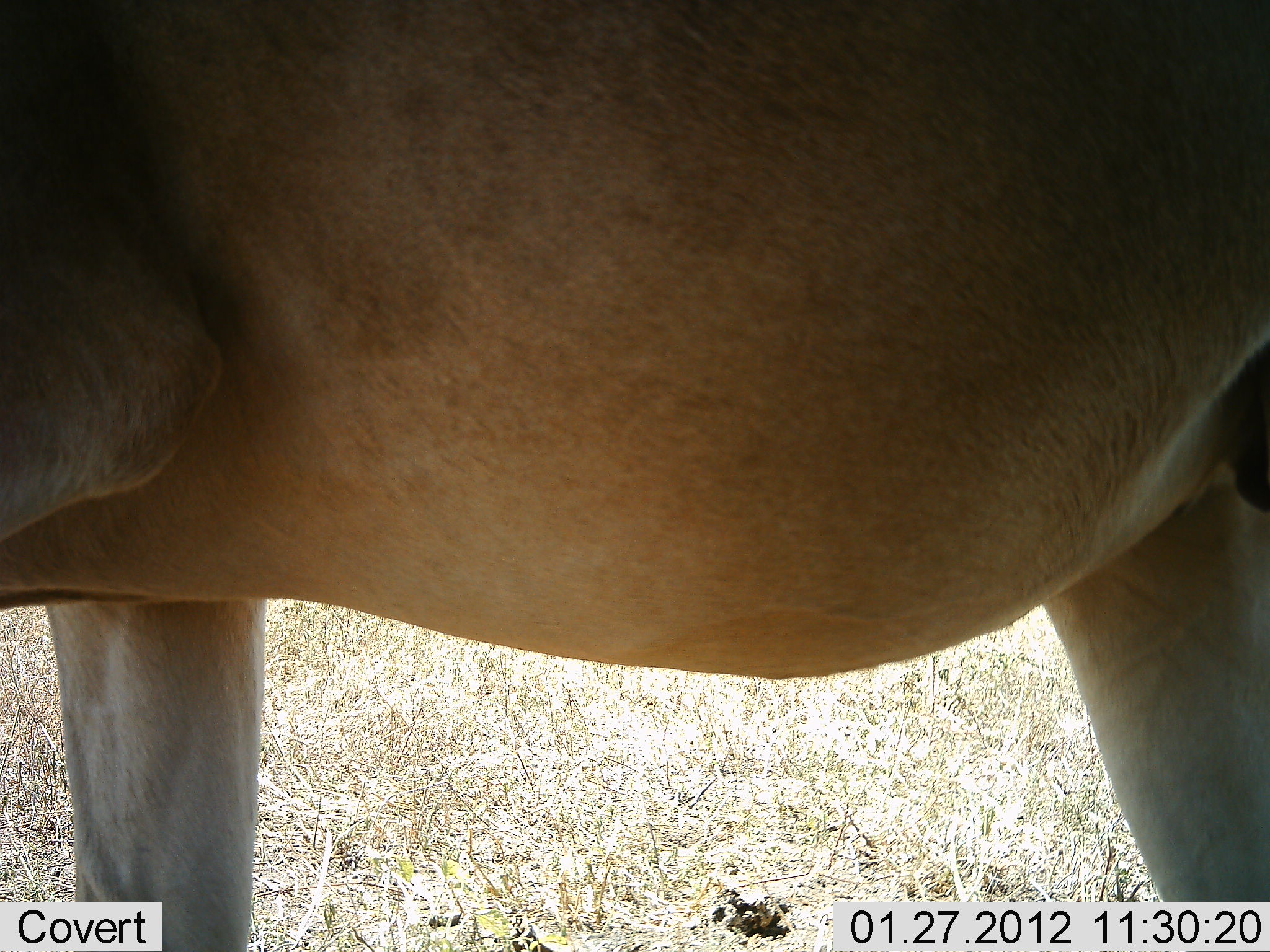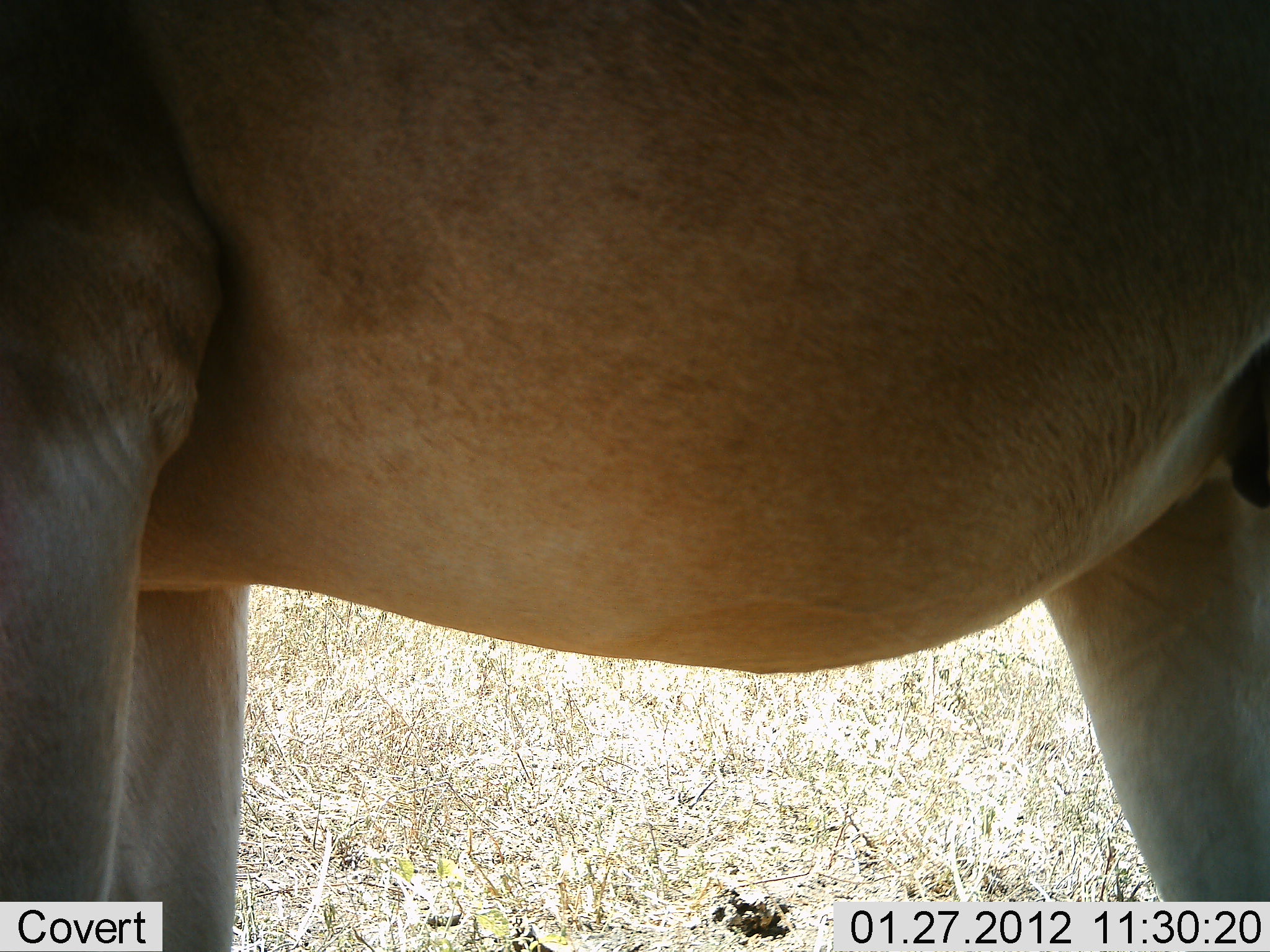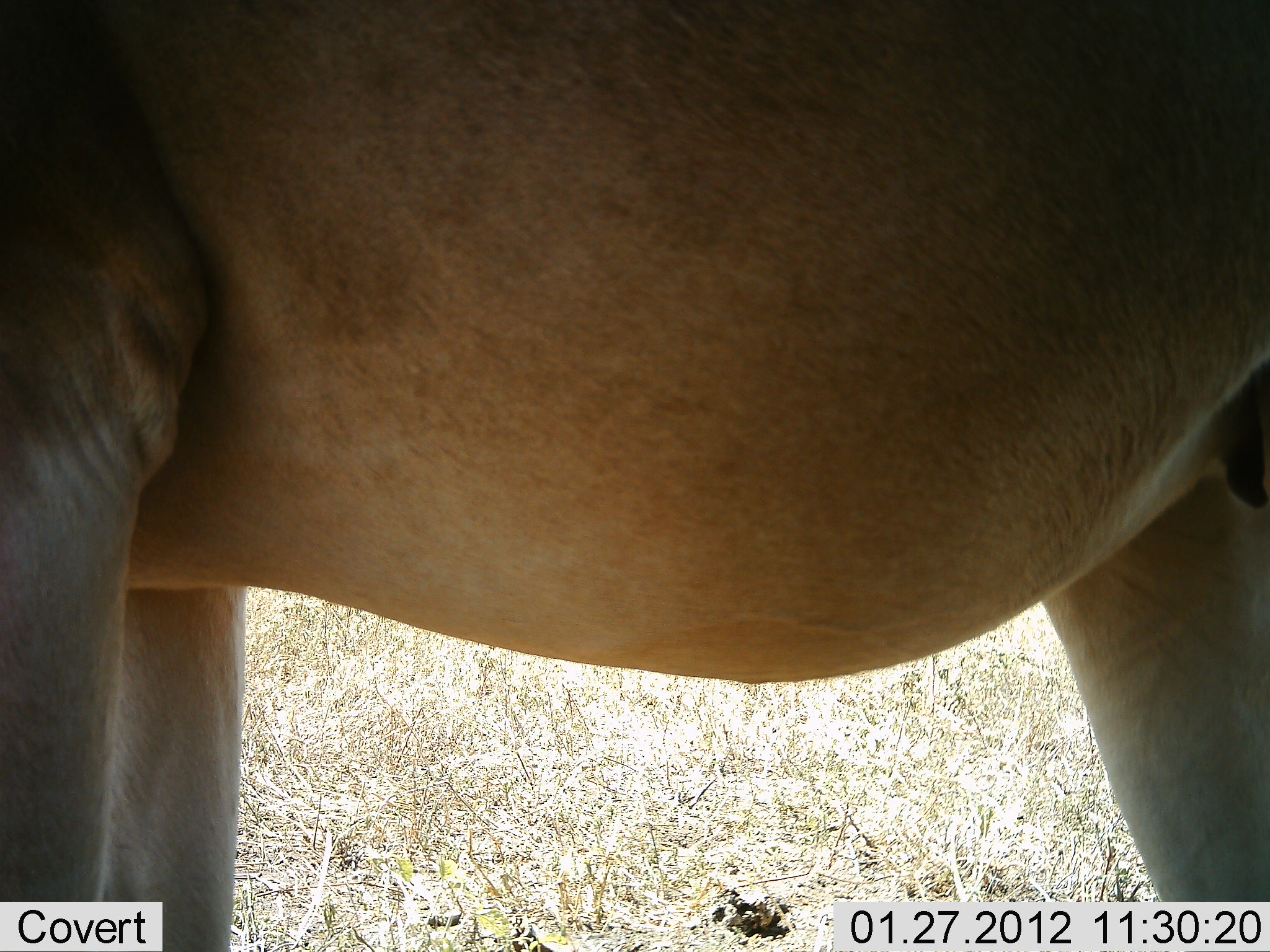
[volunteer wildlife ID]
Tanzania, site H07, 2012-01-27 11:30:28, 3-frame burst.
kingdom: Animalia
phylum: Chordata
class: Mammalia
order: Artiodactyla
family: Bovidae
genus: Alcelaphus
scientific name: Alcelaphus buselaphus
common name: hartebeest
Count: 1.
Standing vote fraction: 100%.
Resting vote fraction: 0%.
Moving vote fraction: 0%.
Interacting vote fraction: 0%.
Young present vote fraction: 0%.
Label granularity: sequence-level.